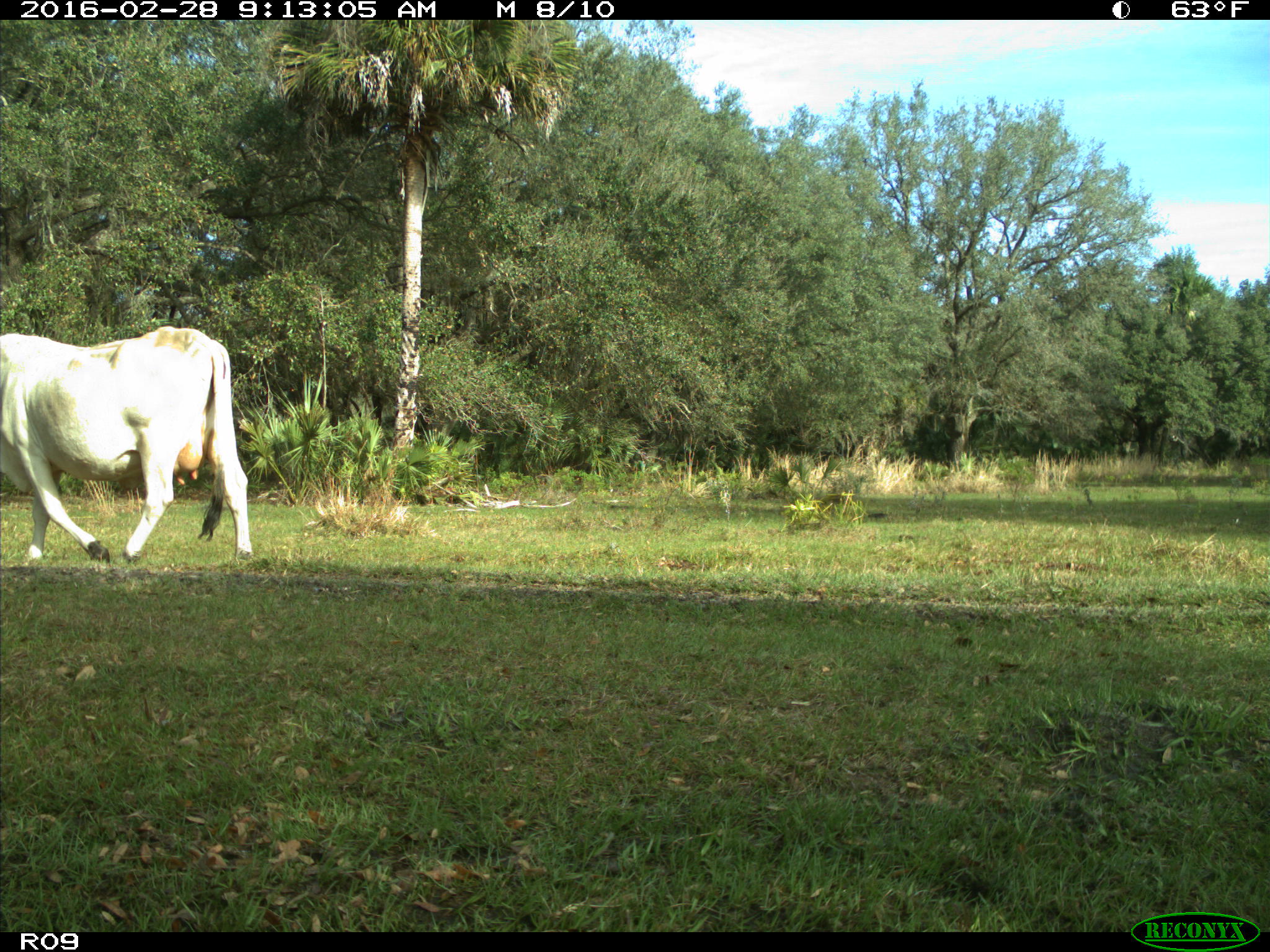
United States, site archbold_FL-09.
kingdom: Animalia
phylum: Chordata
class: Mammalia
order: Artiodactyla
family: Bovidae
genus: Bos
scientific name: Bos taurus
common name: domestic cow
Bos taurus (domestic cow).